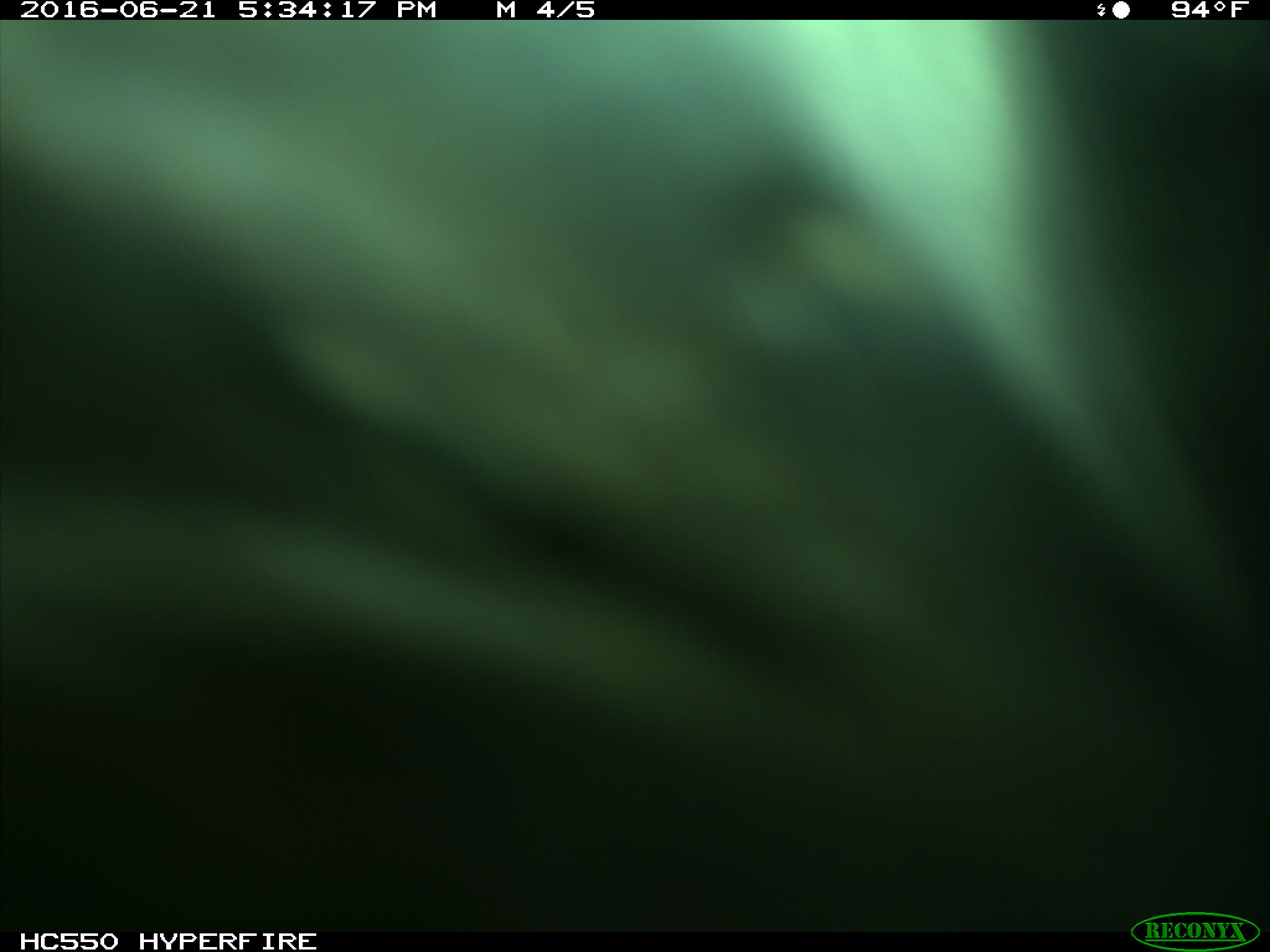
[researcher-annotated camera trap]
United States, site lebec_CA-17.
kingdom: Animalia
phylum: Chordata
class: Mammalia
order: Artiodactyla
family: Bovidae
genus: Bos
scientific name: Bos taurus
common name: domestic cow